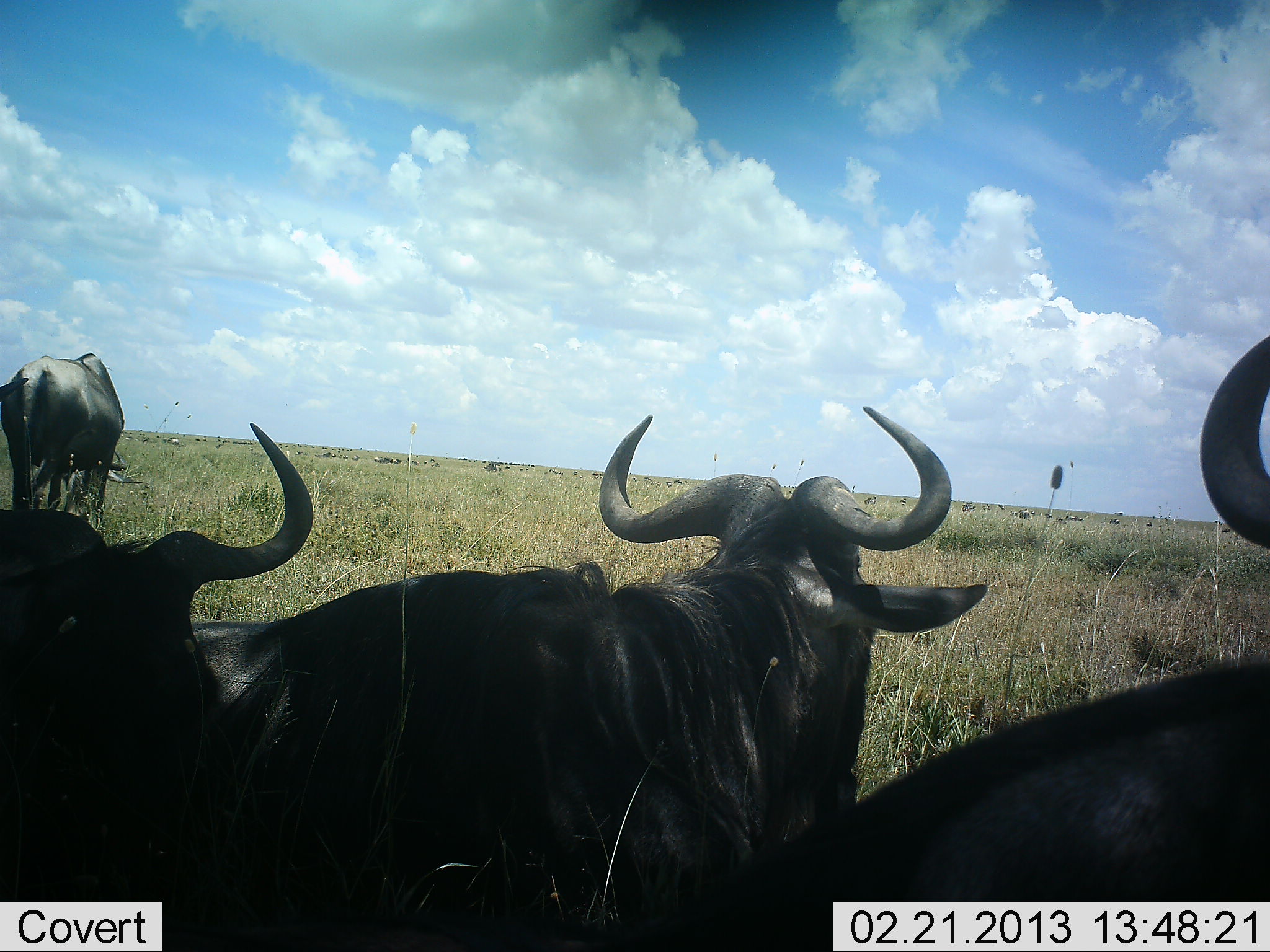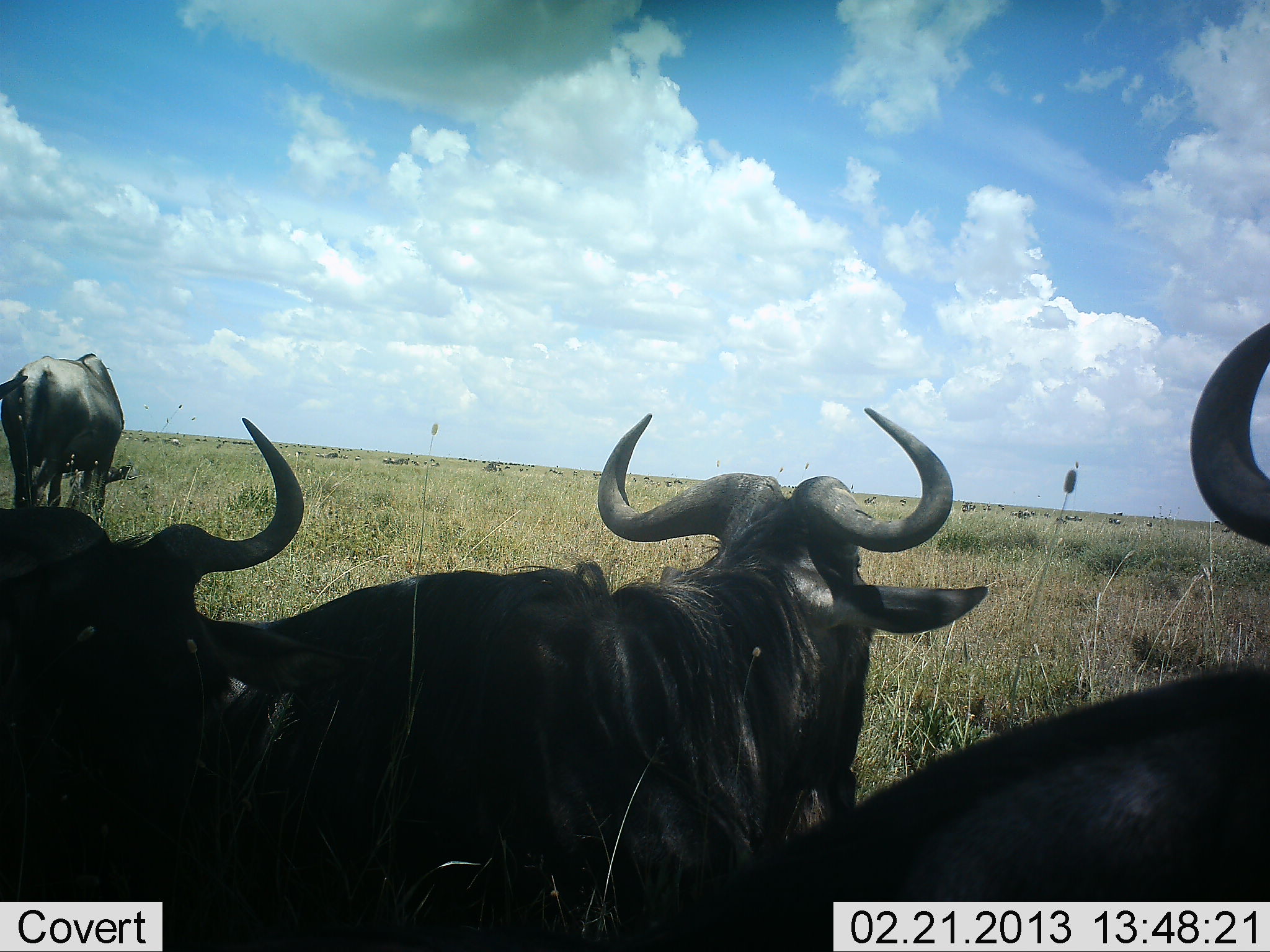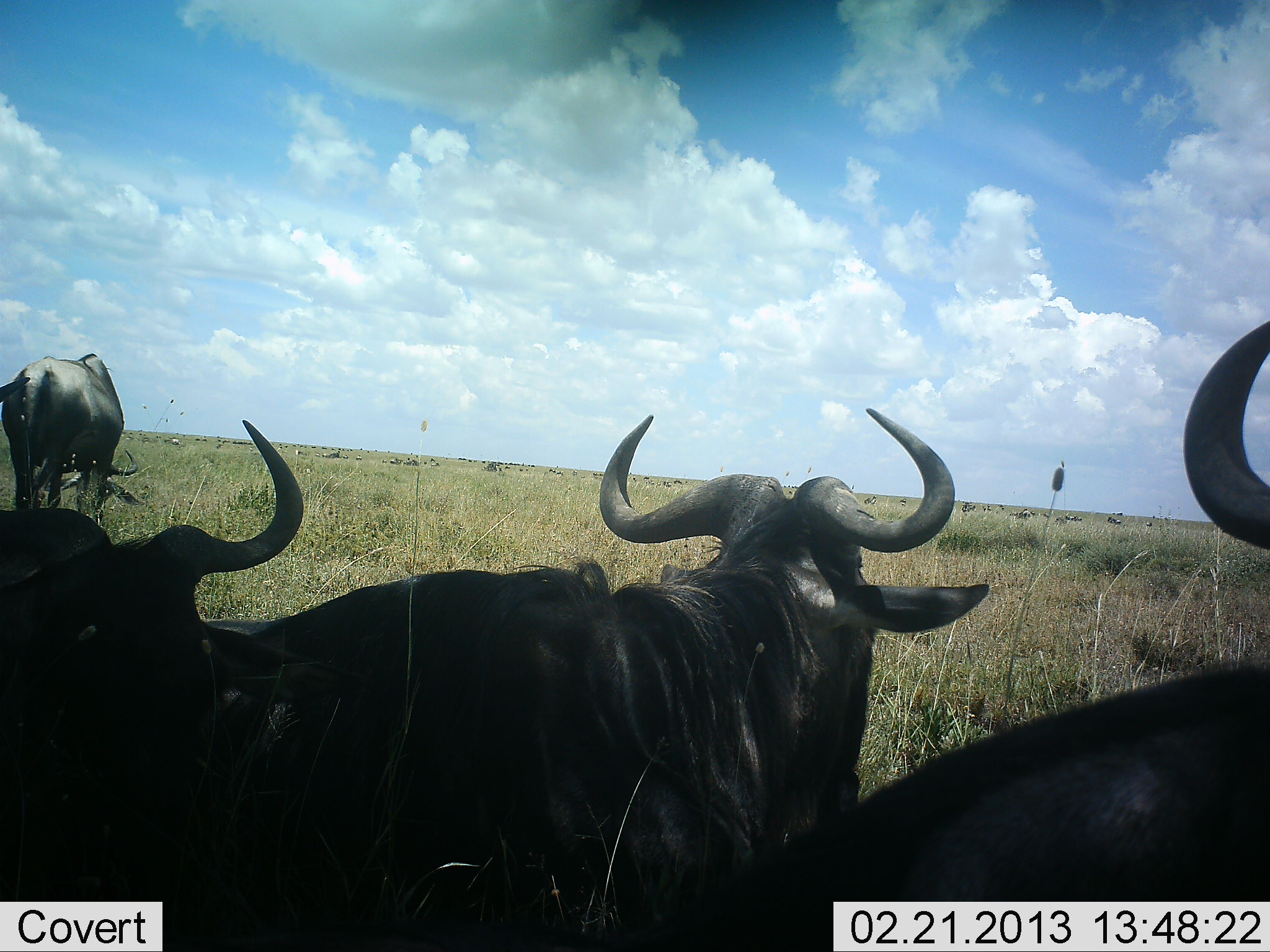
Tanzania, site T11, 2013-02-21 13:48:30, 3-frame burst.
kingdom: Animalia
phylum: Chordata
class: Mammalia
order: Artiodactyla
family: Bovidae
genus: Connochaetes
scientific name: Connochaetes taurinus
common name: blue wildebeest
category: wildebeest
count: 4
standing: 59%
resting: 55%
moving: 9%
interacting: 5%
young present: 0%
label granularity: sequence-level